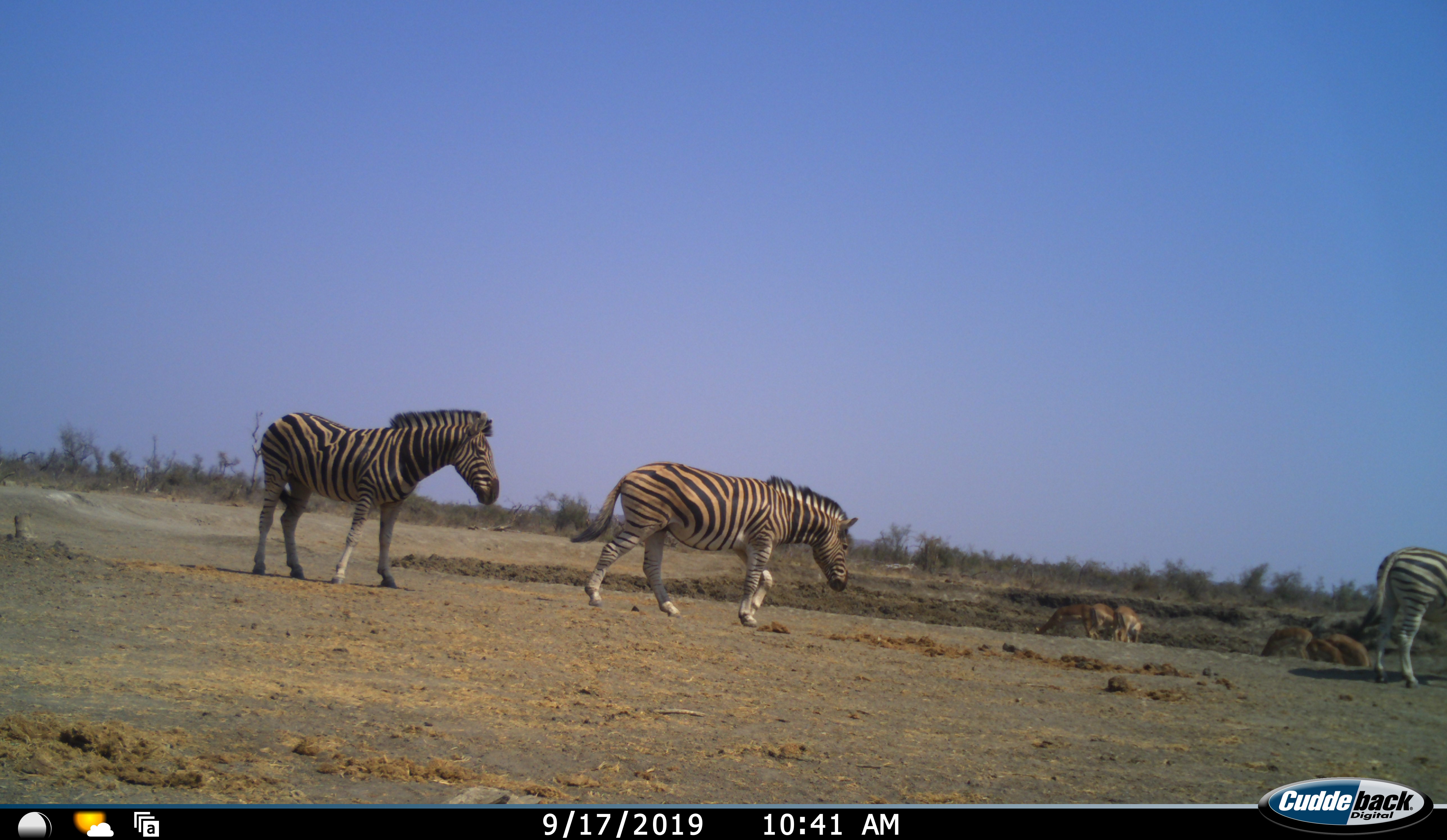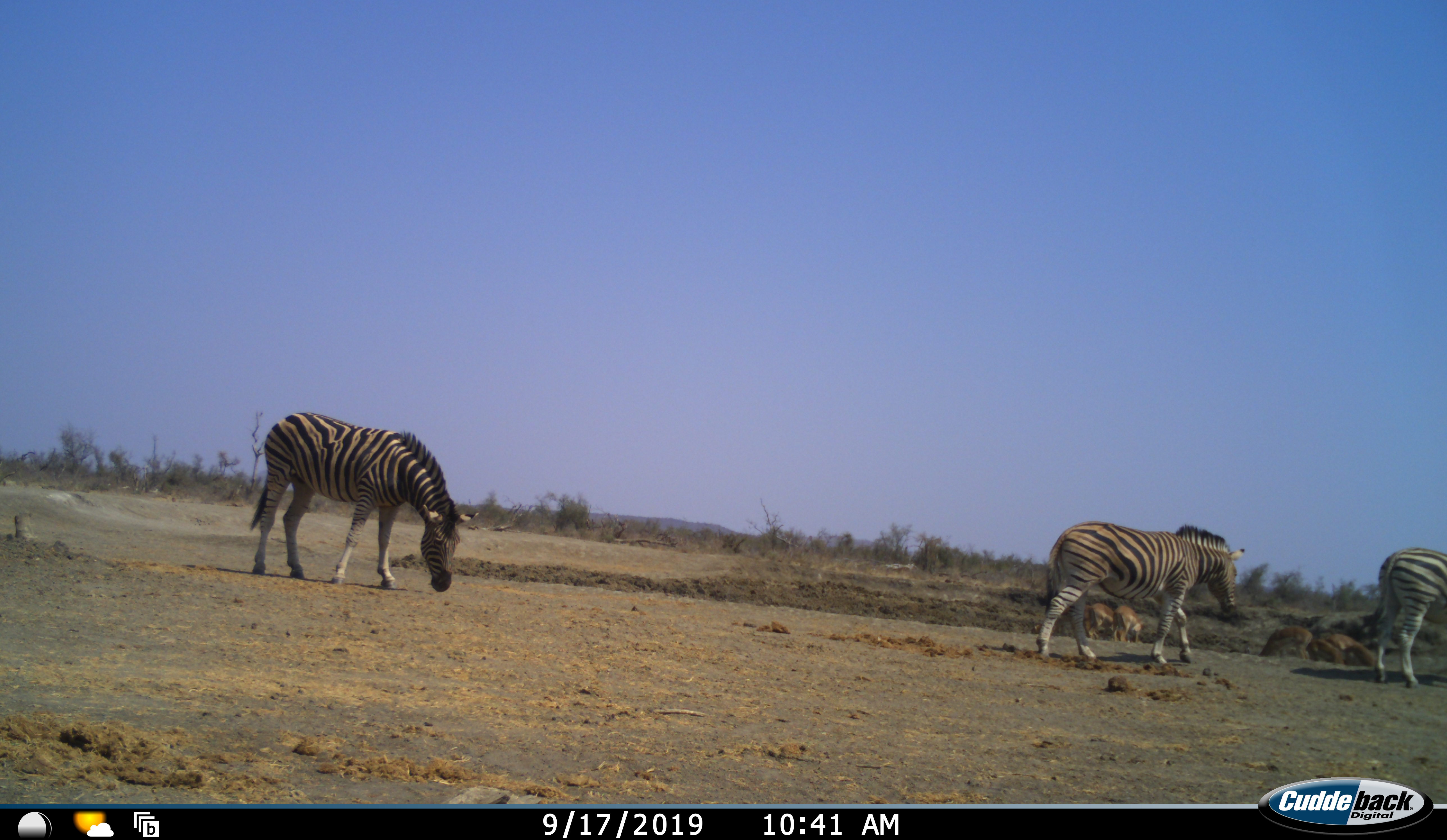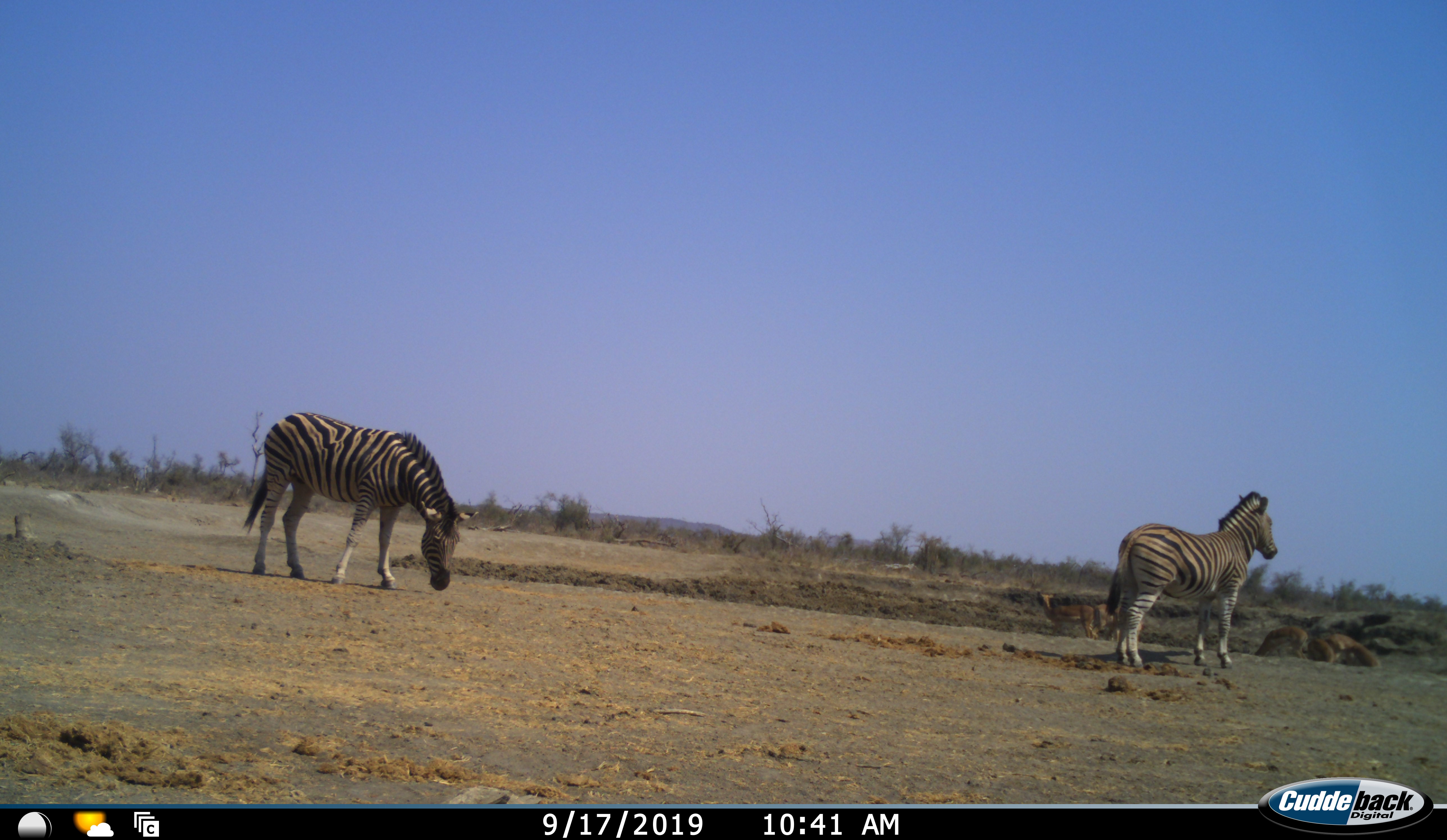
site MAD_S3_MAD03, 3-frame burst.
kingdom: Animalia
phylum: Chordata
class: Mammalia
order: Artiodactyla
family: Bovidae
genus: Aepyceros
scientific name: Aepyceros melampus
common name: impala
Impala (Aepyceros melampus), count 6. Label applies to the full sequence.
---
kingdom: Animalia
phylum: Chordata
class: Mammalia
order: Perissodactyla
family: Equidae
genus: Equus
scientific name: Equus quagga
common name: plains zebra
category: zebraplains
Zebraplains (plains zebra) (Equus quagga), count 3. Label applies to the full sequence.